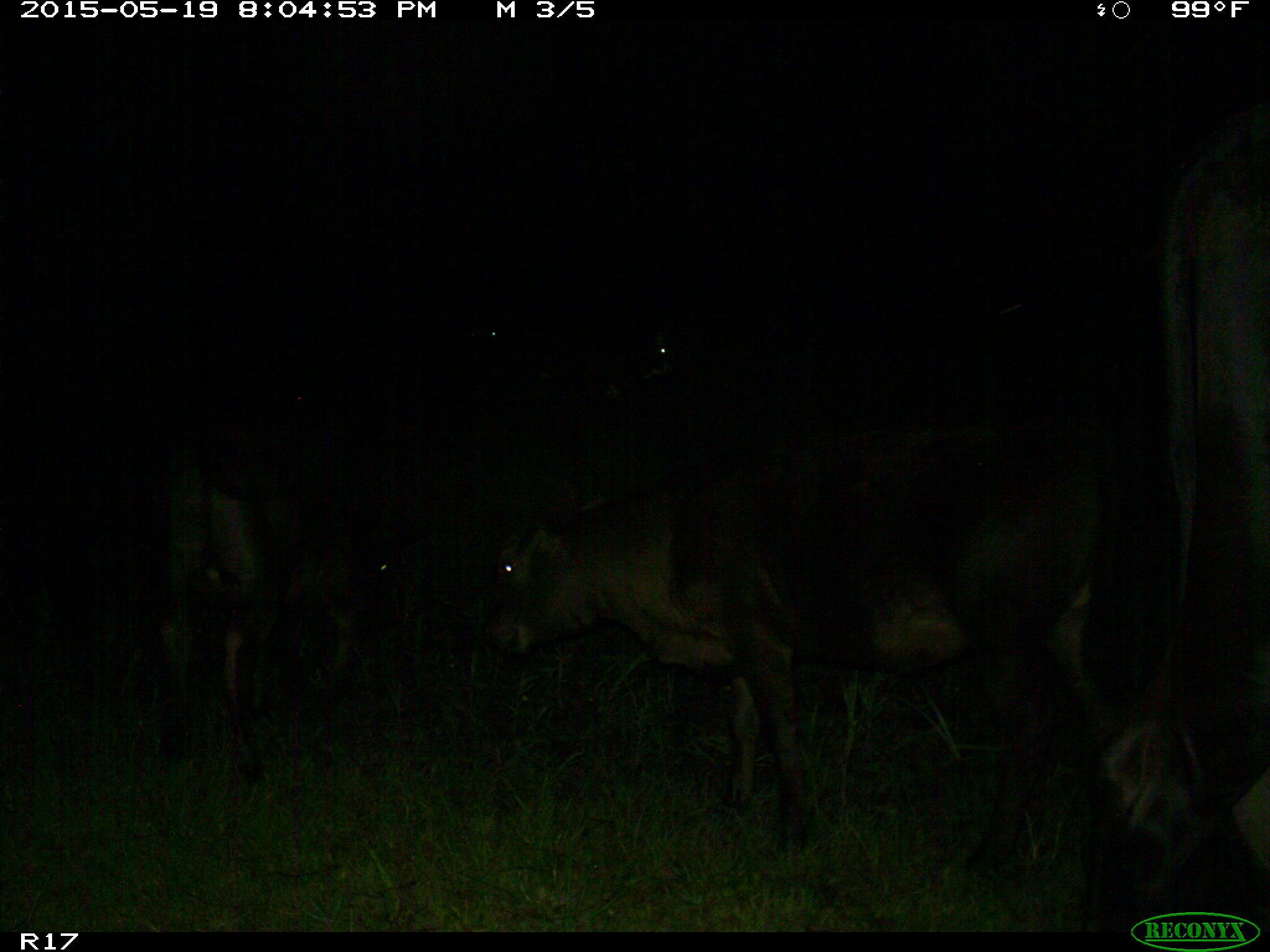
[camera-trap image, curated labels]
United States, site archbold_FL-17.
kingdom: Animalia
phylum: Chordata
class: Mammalia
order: Artiodactyla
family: Bovidae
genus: Bos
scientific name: Bos taurus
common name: domestic cow